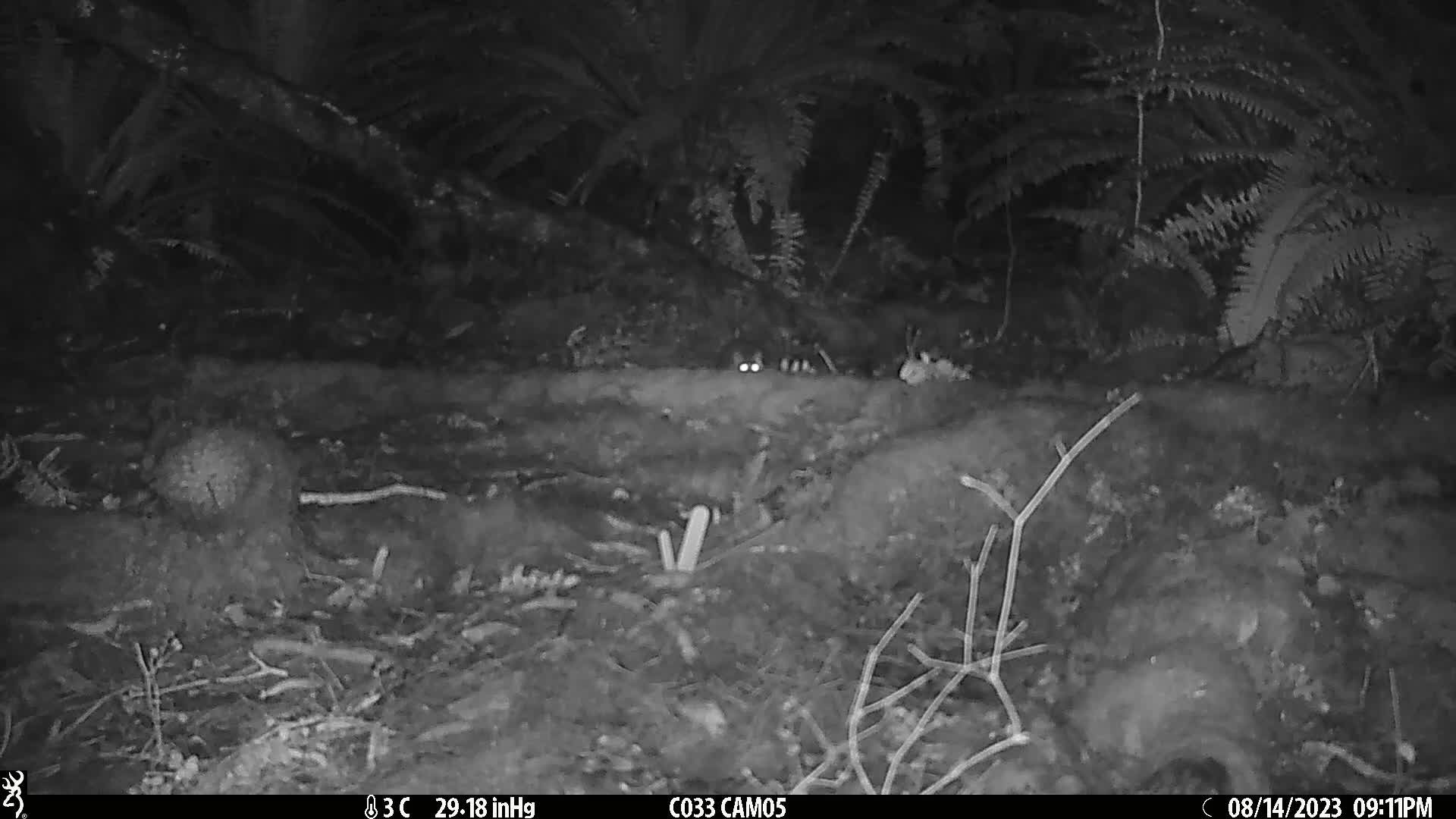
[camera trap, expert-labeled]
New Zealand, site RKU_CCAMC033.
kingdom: Animalia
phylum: Chordata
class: Mammalia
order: Rodentia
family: Muridae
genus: Rattus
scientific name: Rattus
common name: rat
Rat (Rattus).